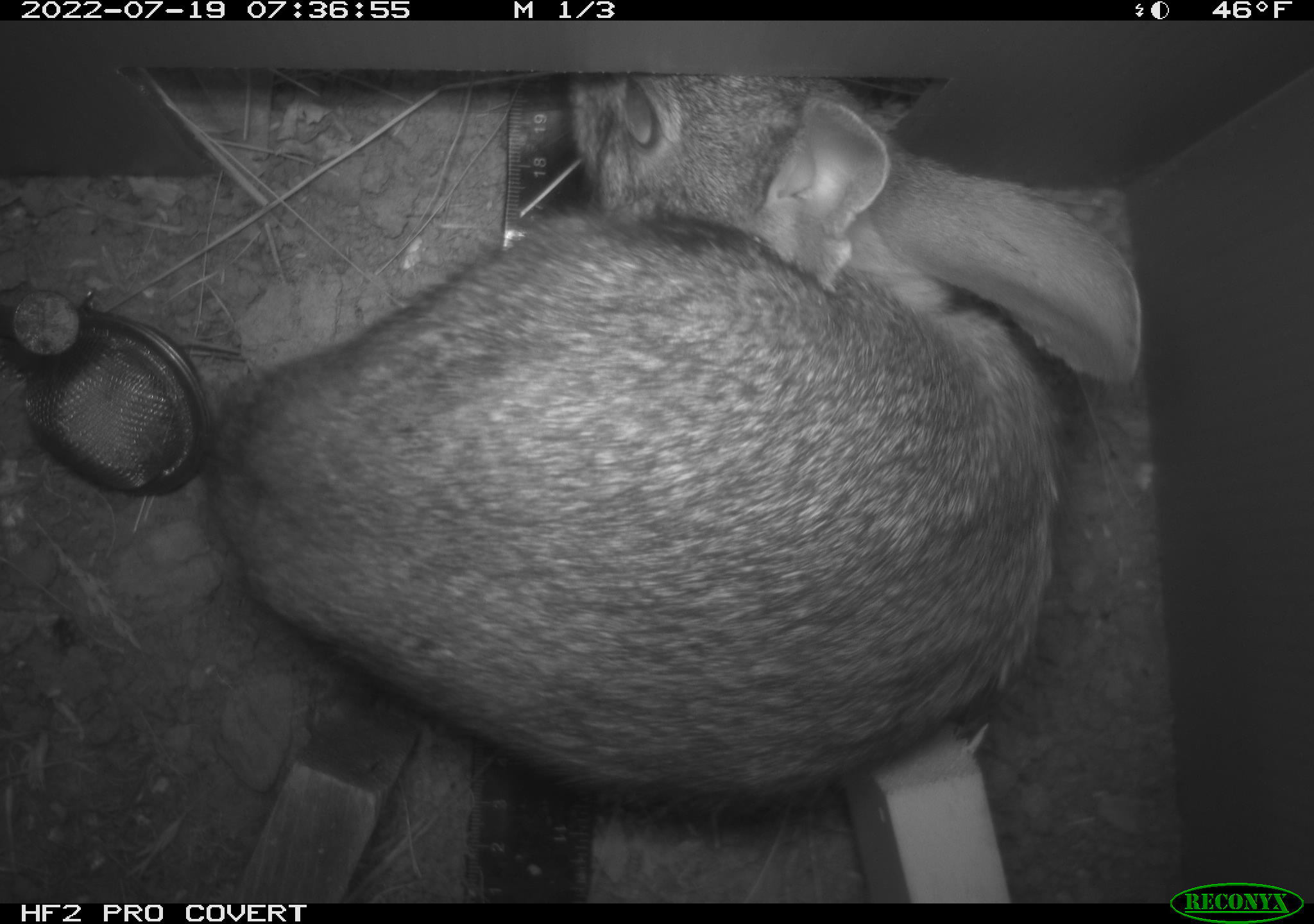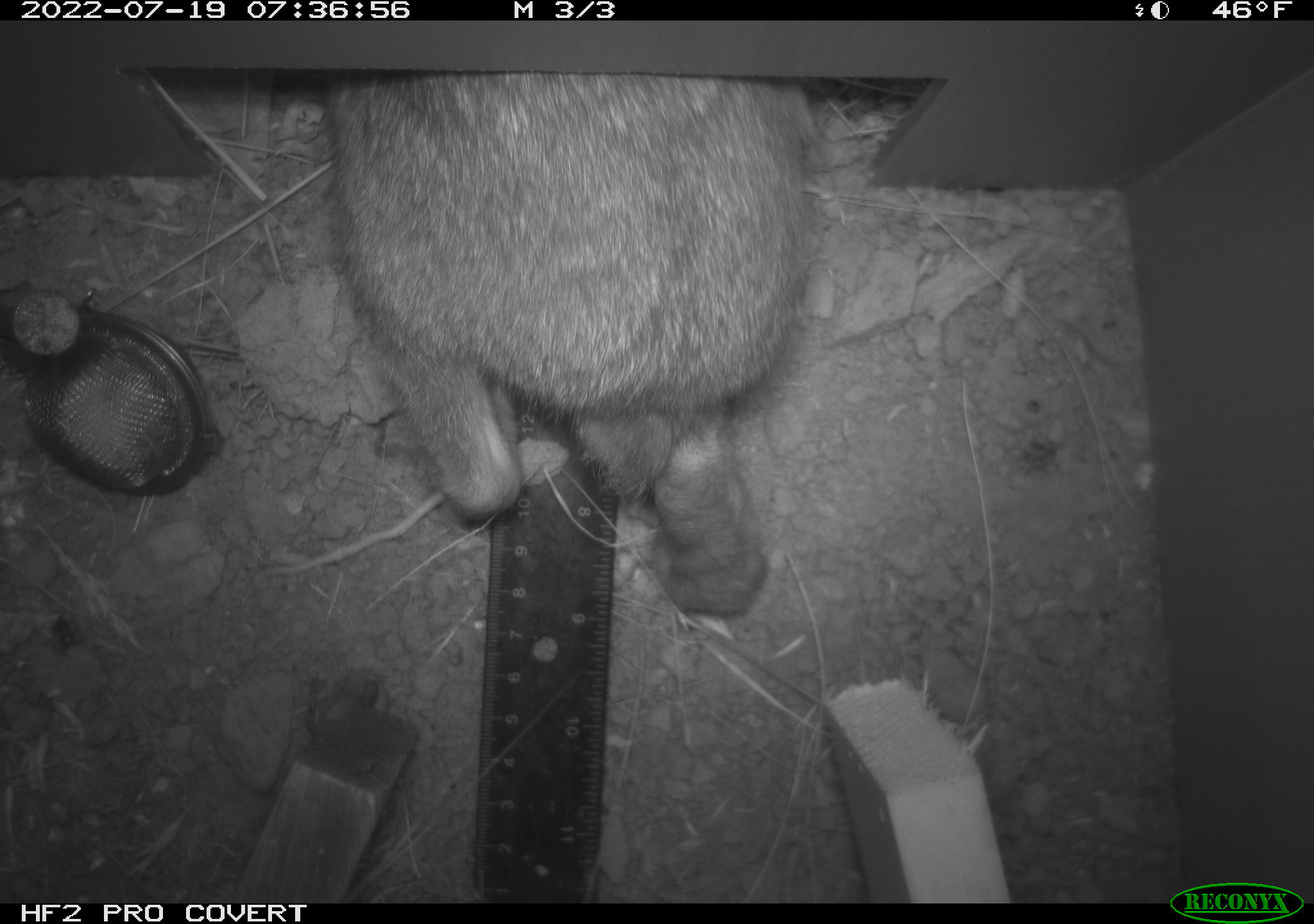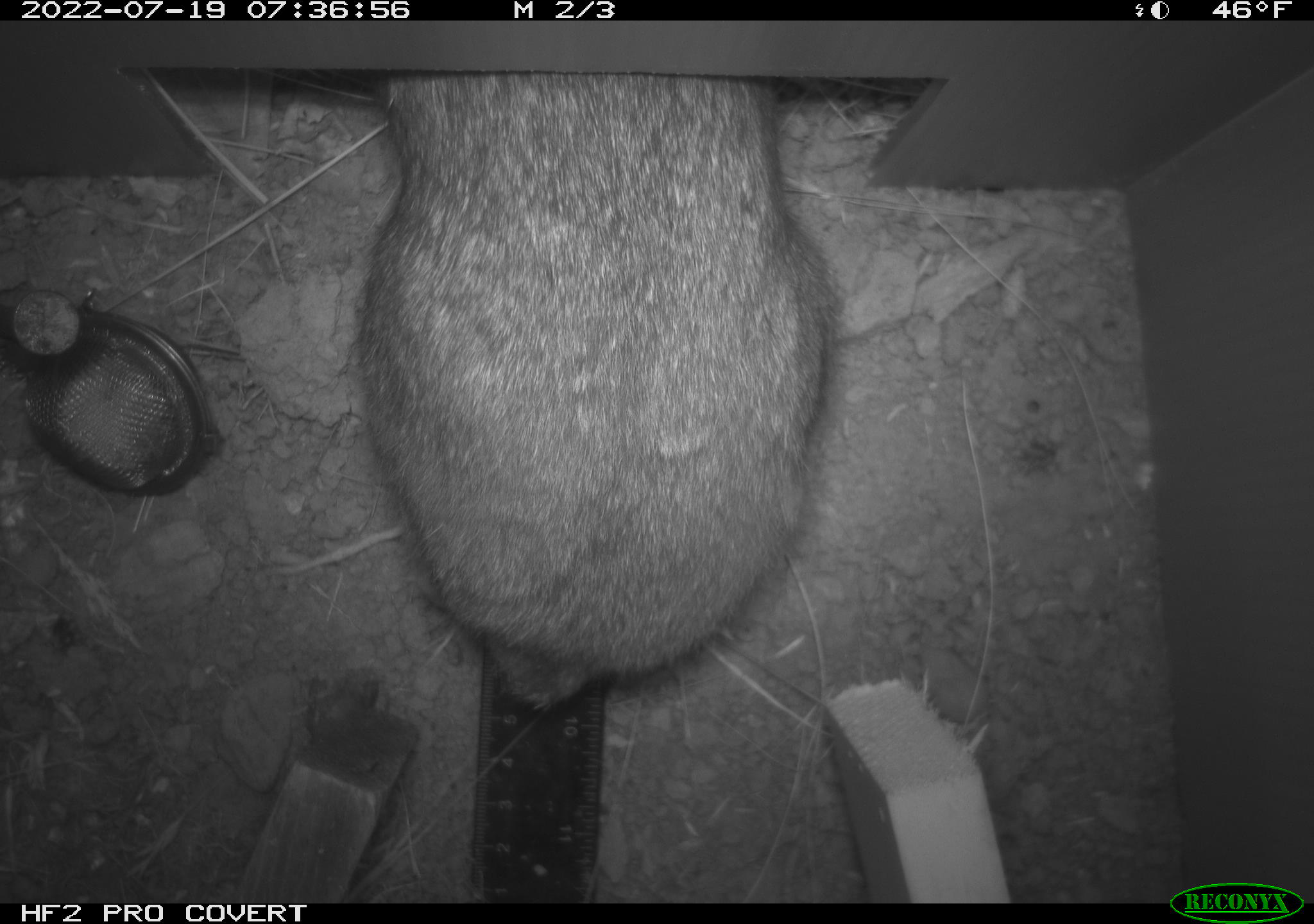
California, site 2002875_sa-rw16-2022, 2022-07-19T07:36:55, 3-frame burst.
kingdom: Animalia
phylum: Chordata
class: Mammalia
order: Lagomorpha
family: Leporidae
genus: Sylvilagus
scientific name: Sylvilagus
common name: cottontail rabbits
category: sylvilagus species